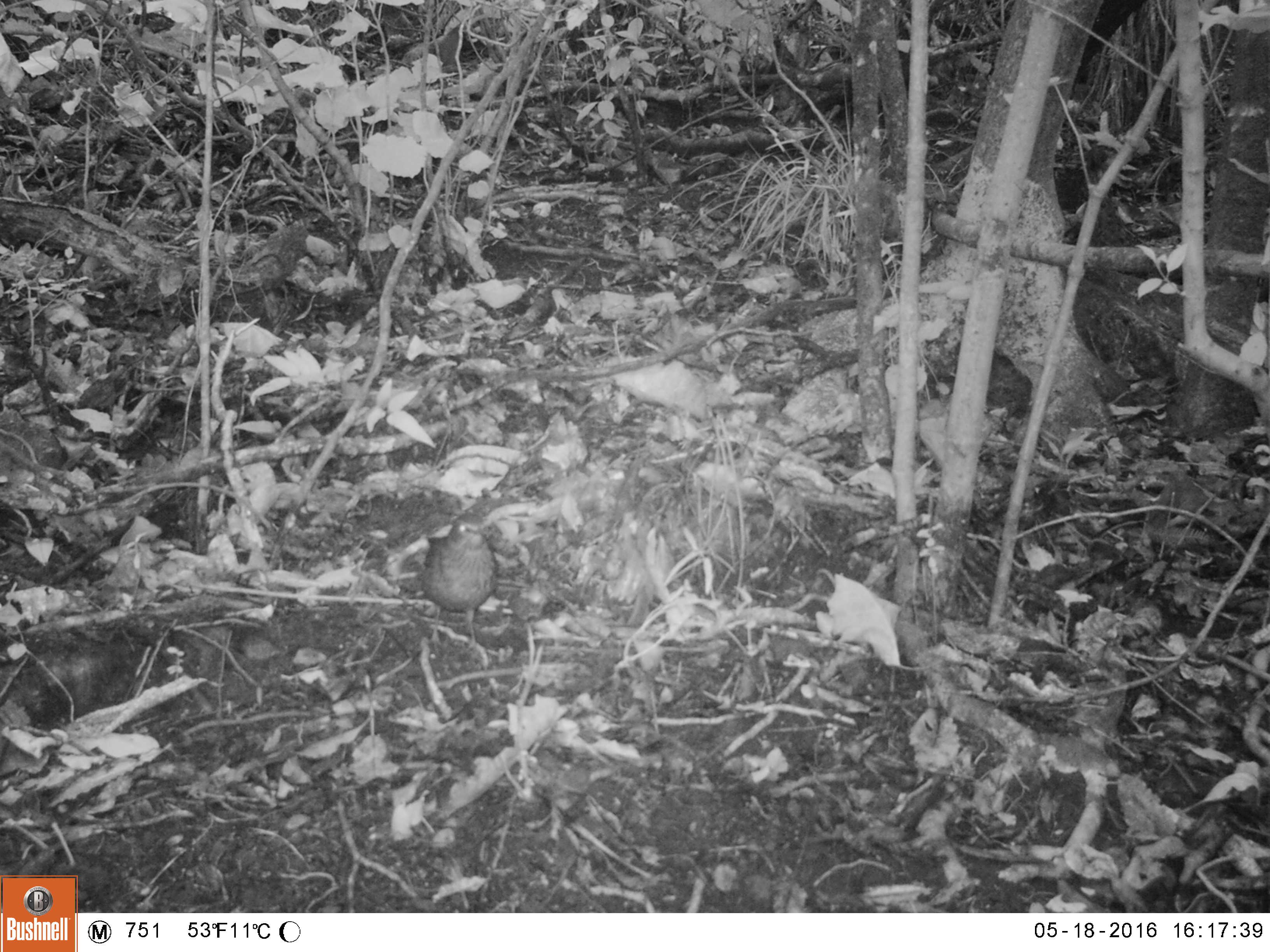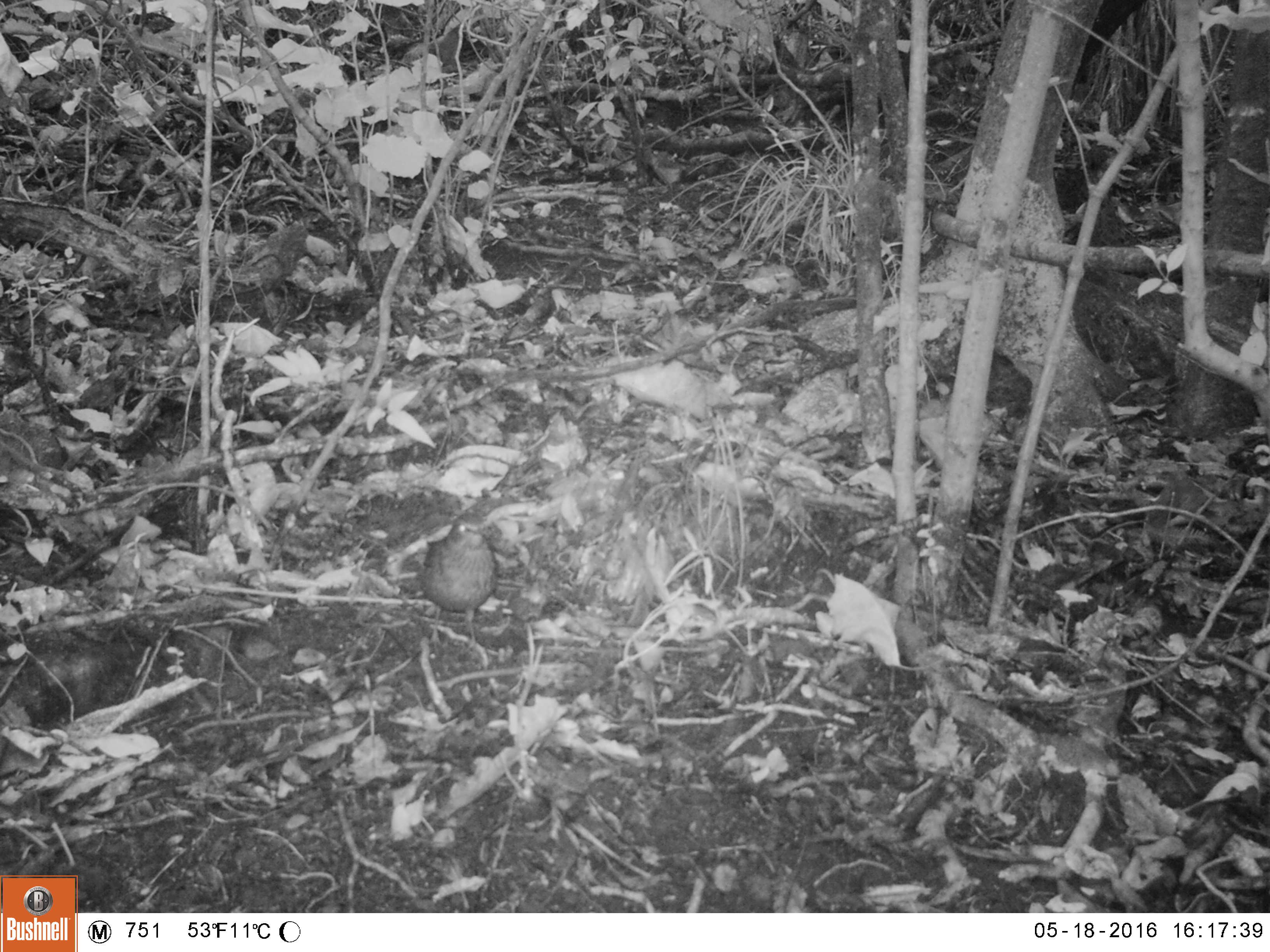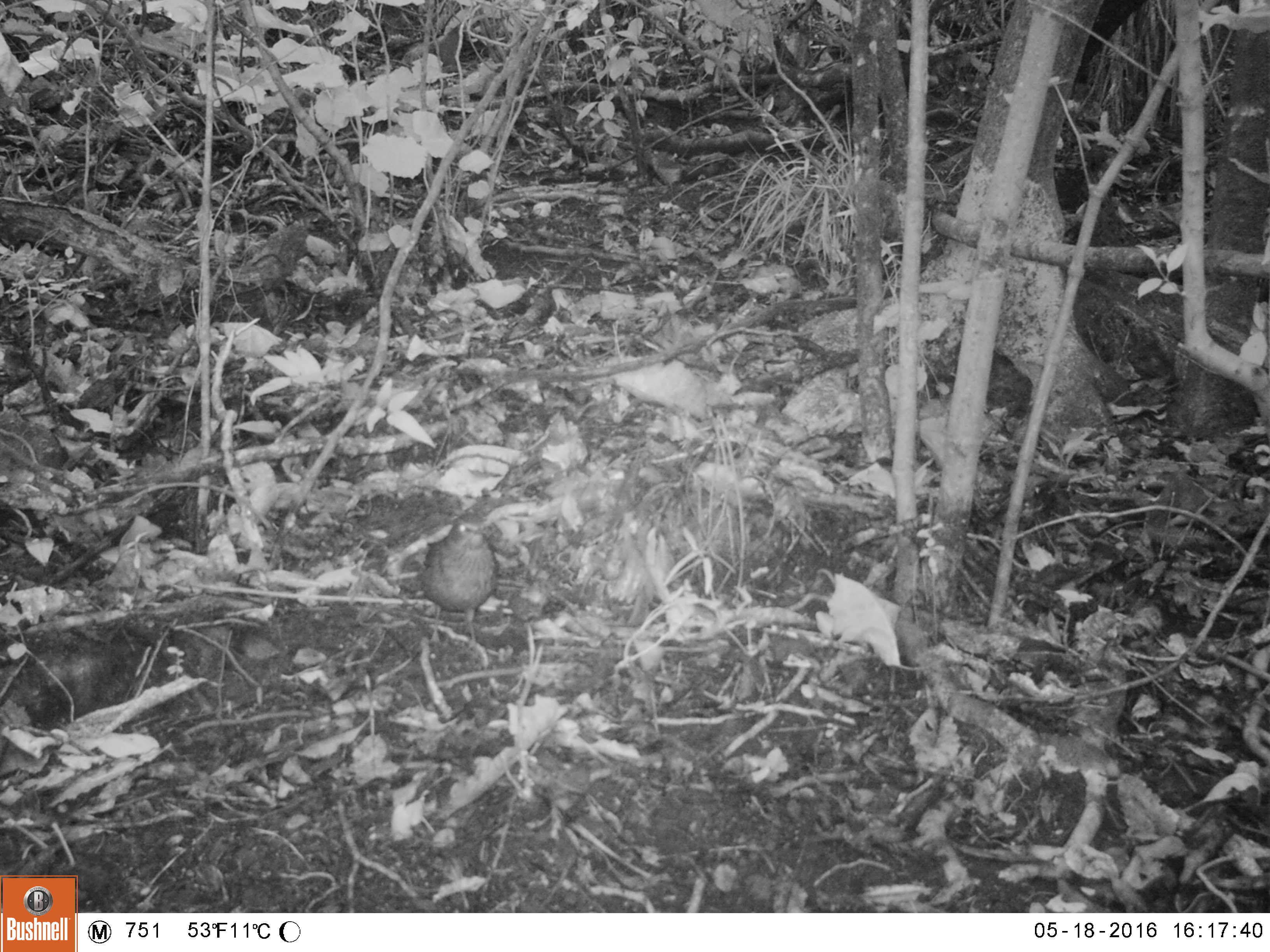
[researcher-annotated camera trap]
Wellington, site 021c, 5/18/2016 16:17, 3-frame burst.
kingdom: Animalia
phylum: Chordata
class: Aves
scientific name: Aves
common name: bird